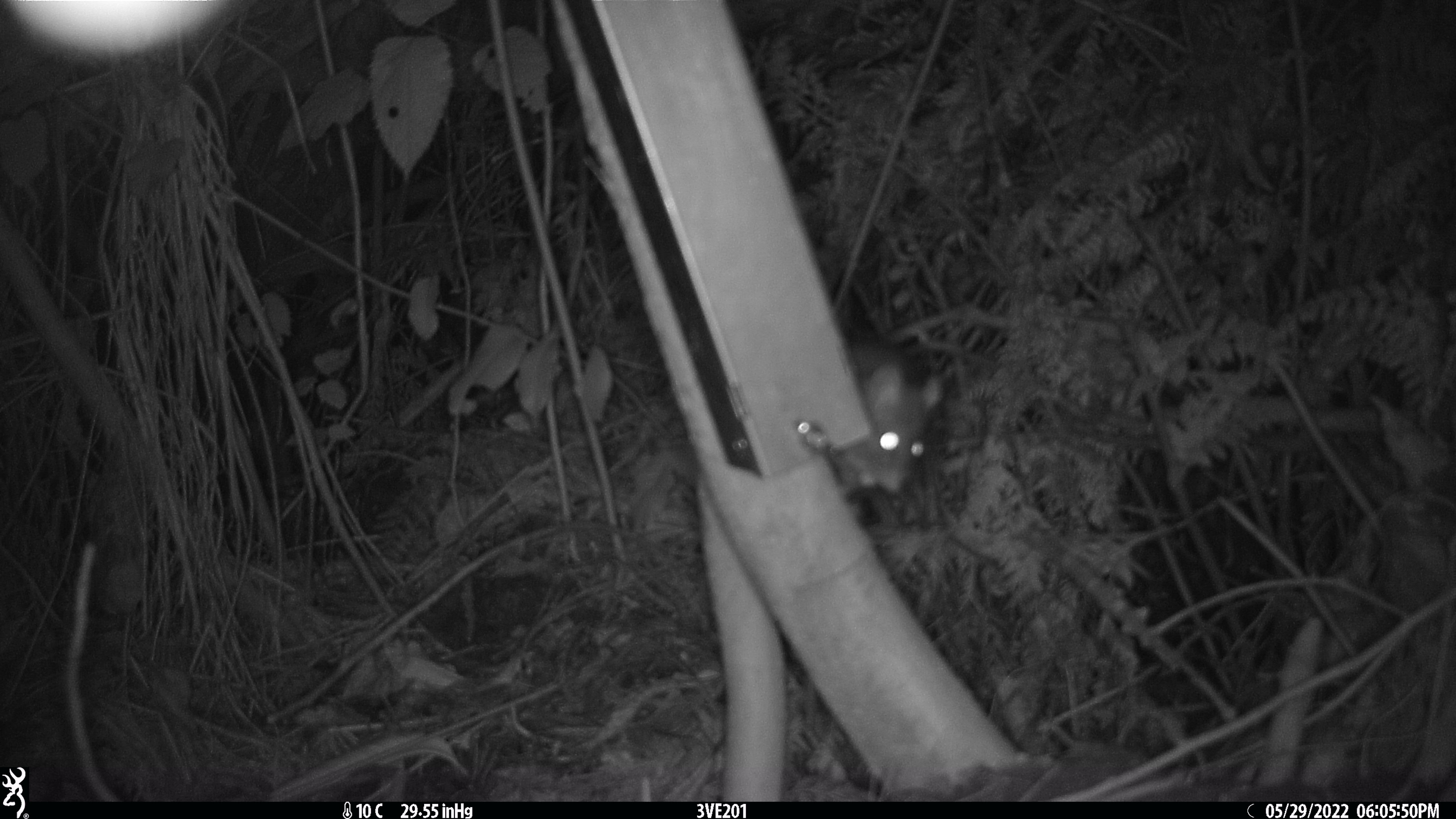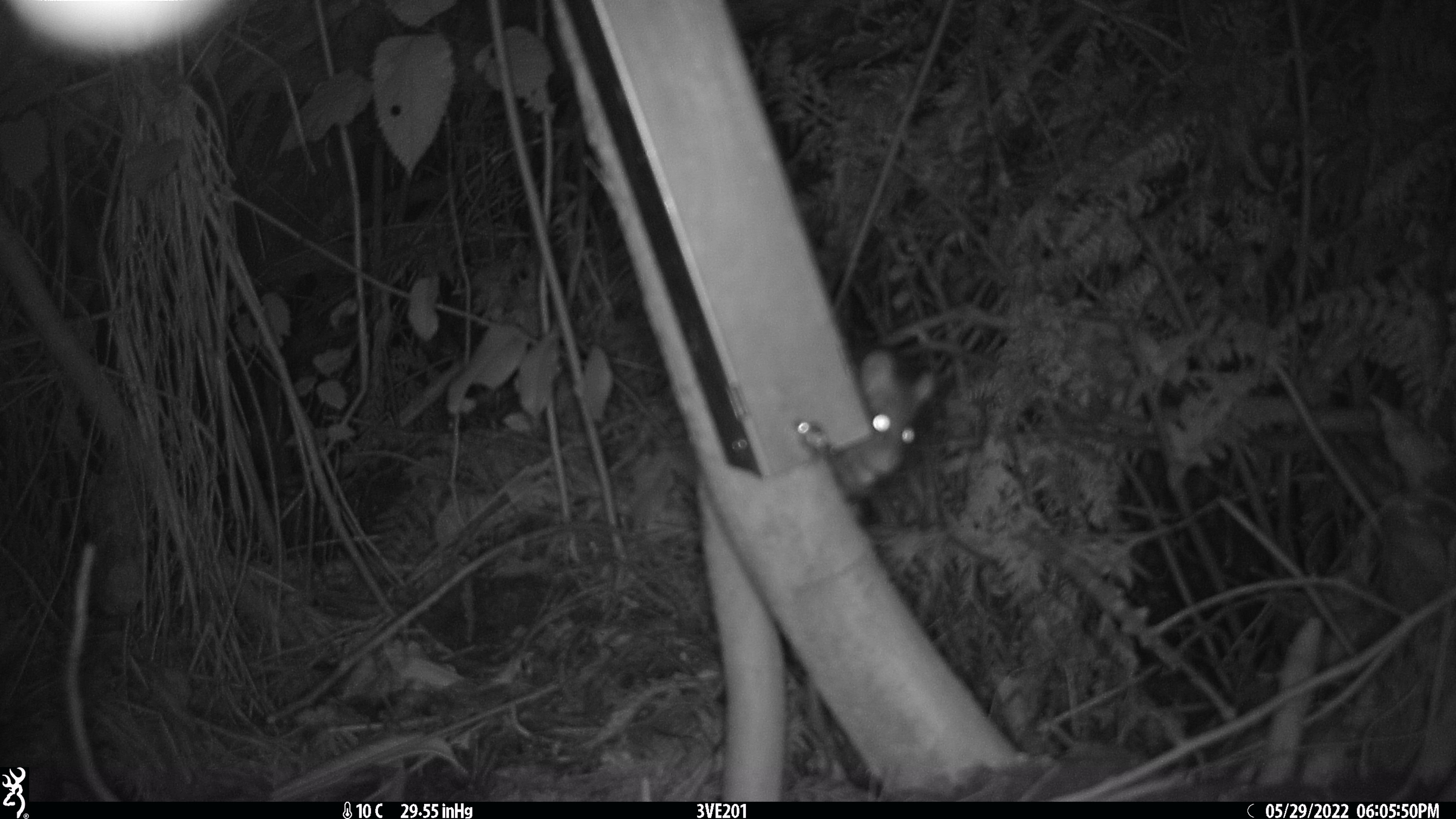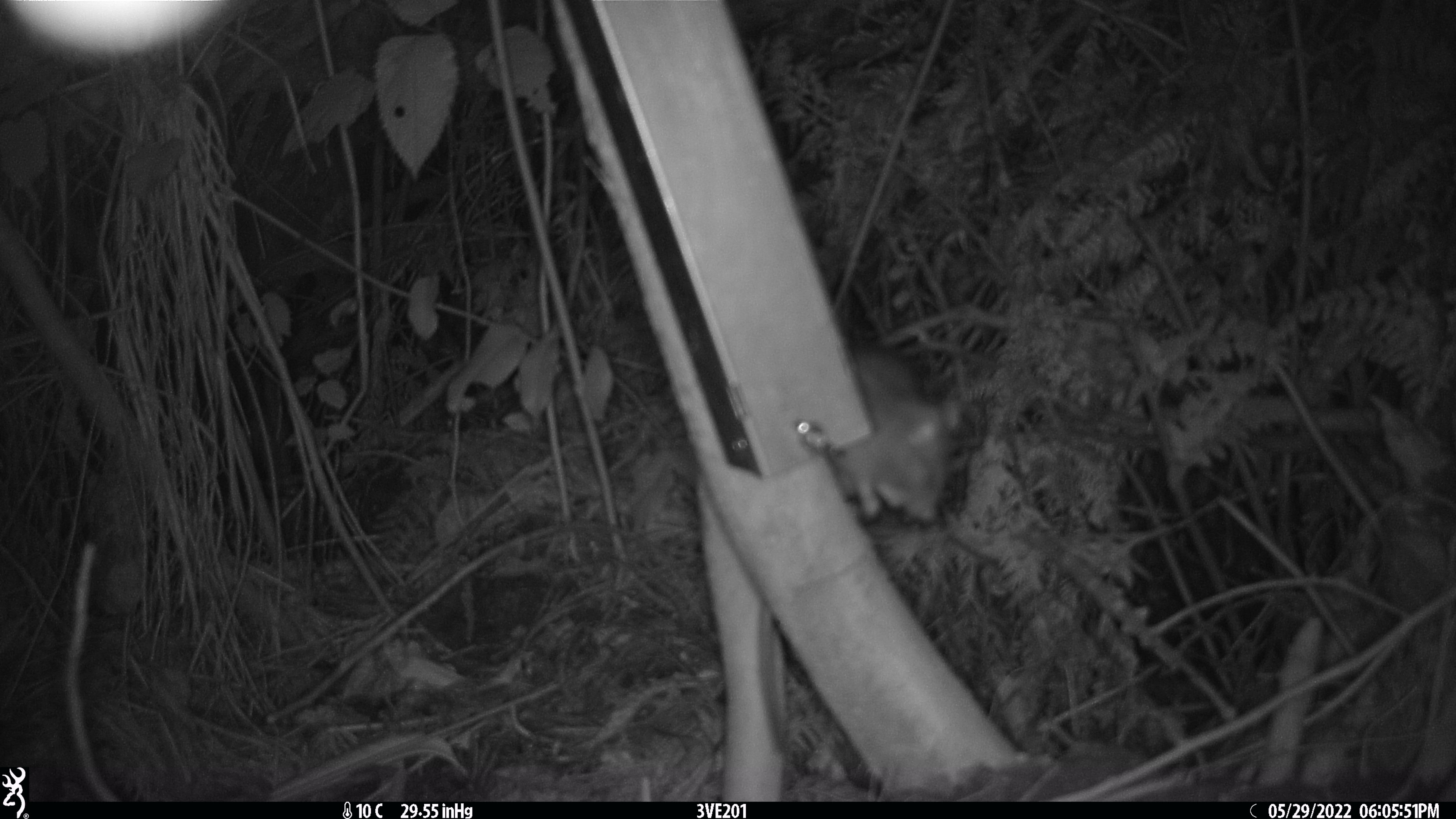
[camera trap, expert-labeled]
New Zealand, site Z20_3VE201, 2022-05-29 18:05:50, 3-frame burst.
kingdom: Animalia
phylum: Chordata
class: Mammalia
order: Rodentia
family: Muridae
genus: Rattus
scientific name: Rattus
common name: rat